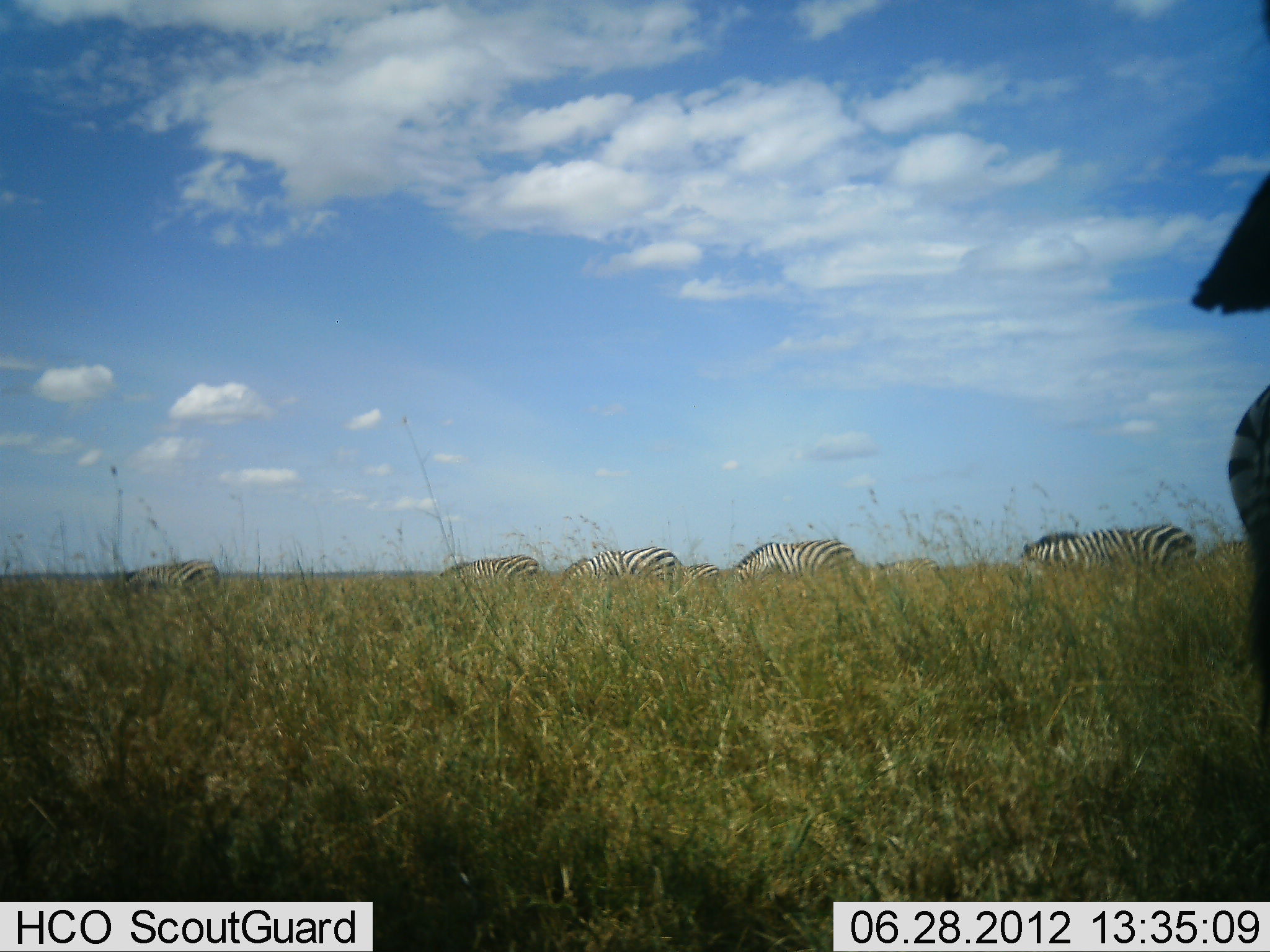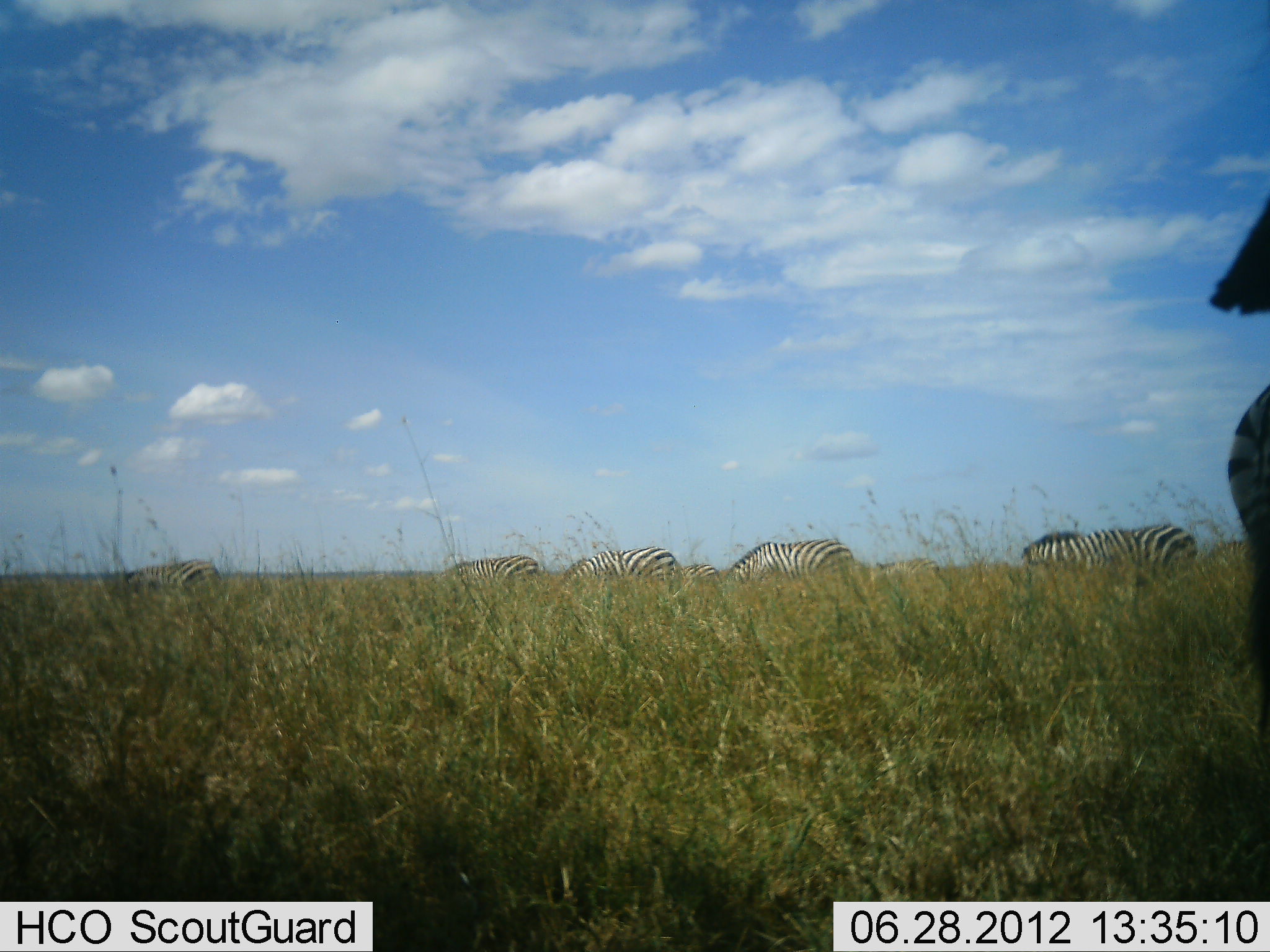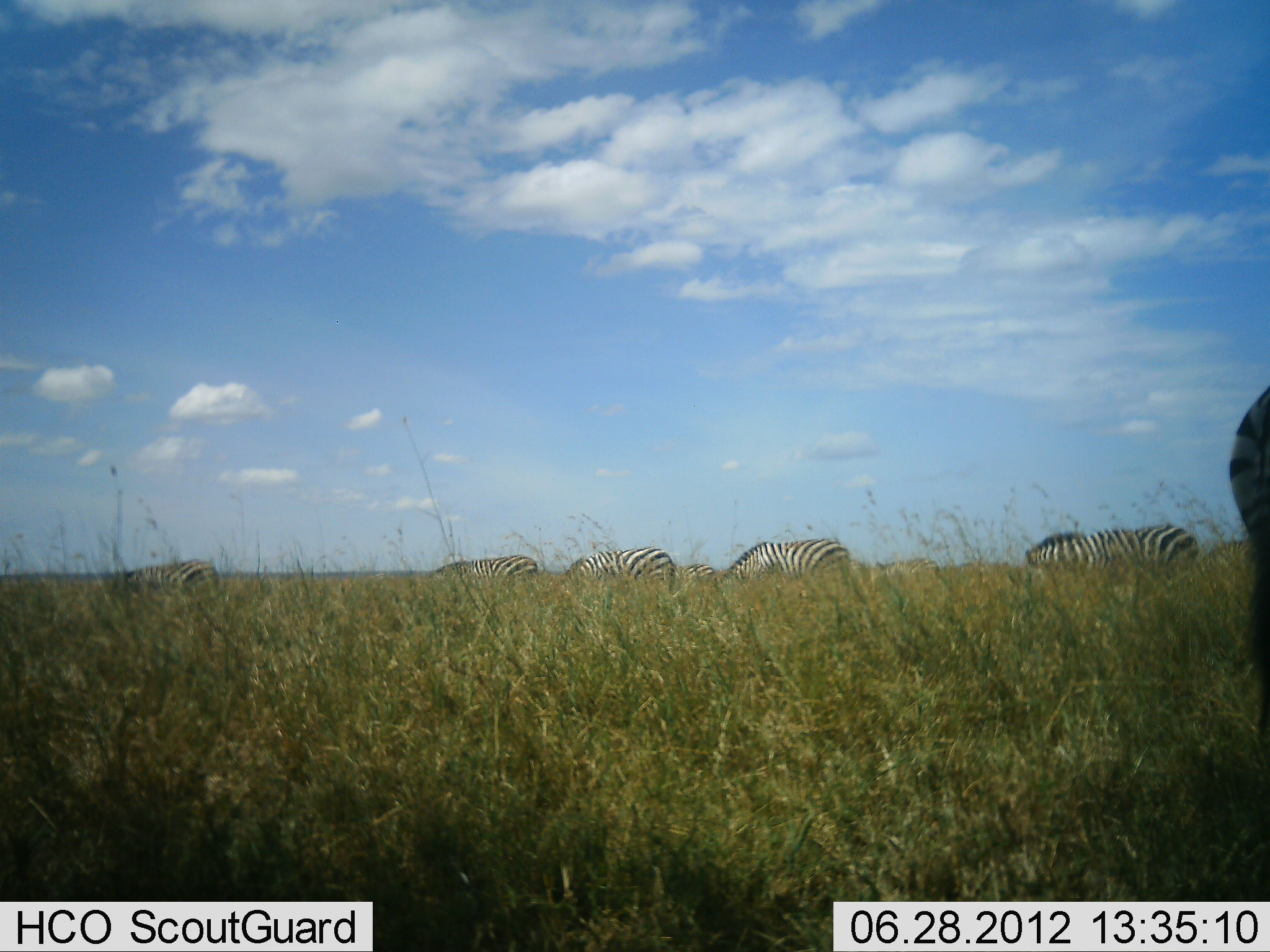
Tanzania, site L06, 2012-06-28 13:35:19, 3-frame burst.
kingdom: Animalia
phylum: Chordata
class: Mammalia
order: Perissodactyla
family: Equidae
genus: Equus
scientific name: Equus quagga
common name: plains zebra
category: zebra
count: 7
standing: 50%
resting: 0%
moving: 10%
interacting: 0%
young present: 0%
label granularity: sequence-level